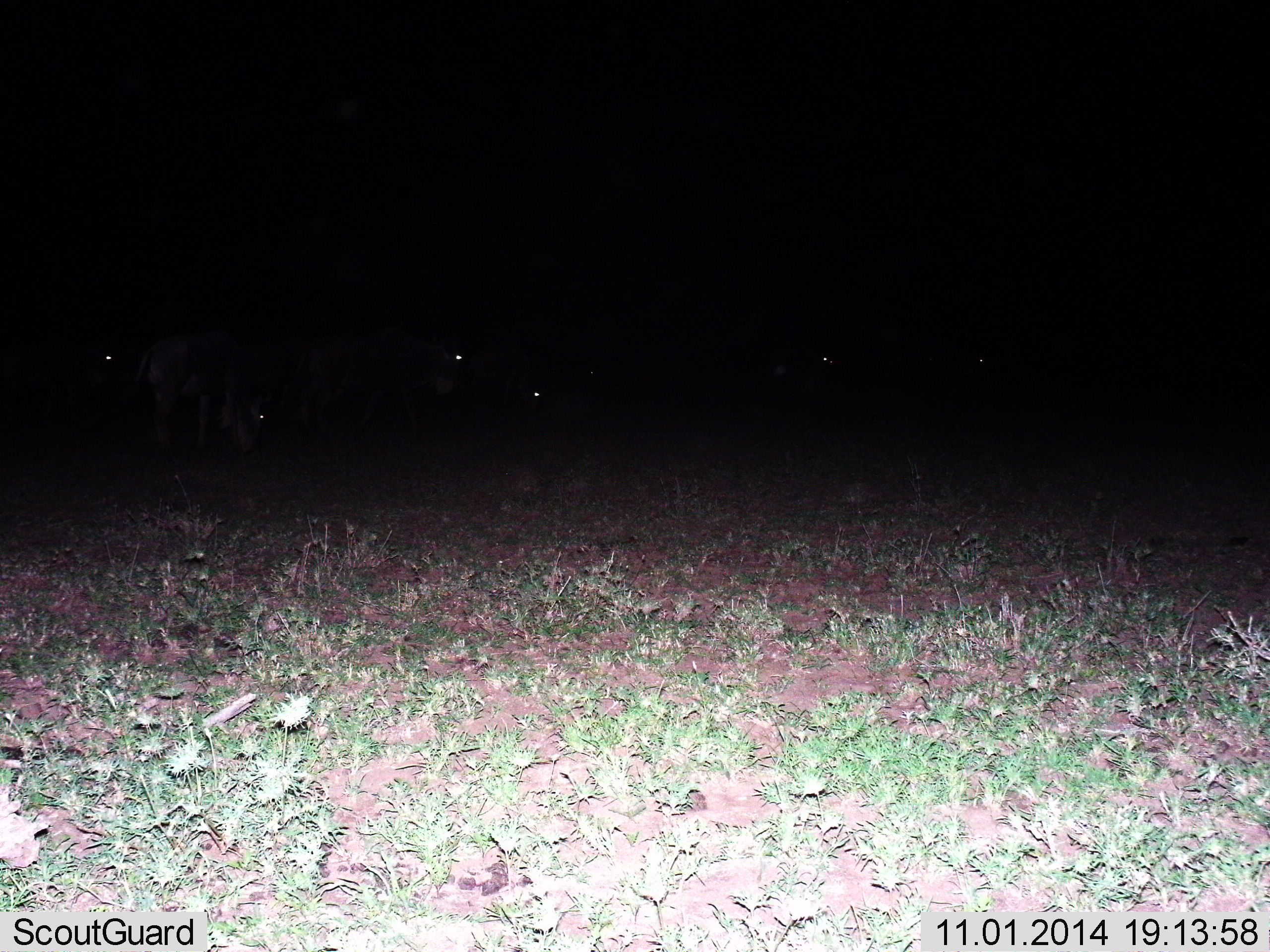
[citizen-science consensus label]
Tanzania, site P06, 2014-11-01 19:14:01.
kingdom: Animalia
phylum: Chordata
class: Mammalia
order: Artiodactyla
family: Bovidae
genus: Connochaetes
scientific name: Connochaetes taurinus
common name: blue wildebeest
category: wildebeest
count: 6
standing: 44%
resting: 11%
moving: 0%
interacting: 0%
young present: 0%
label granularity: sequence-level